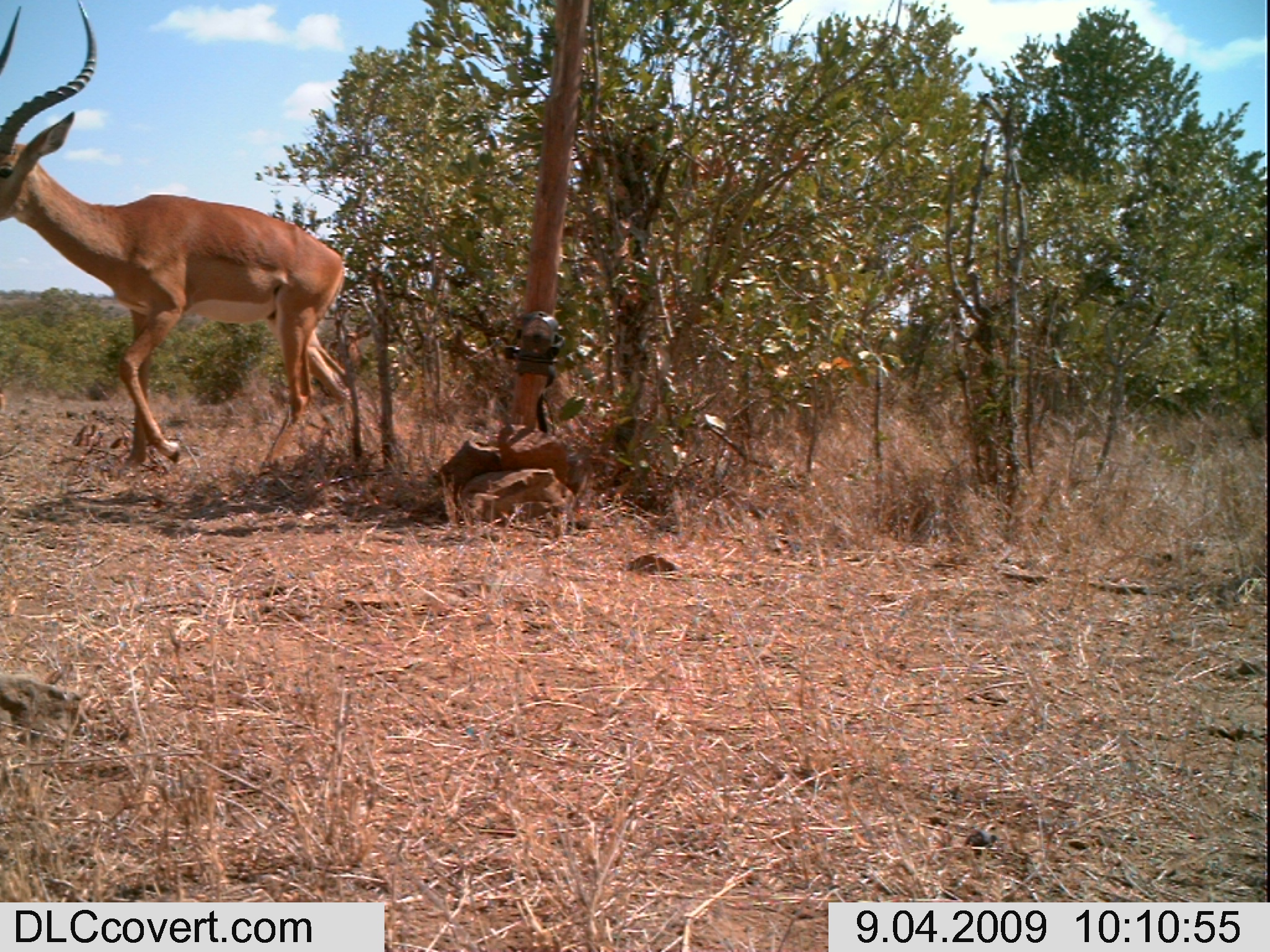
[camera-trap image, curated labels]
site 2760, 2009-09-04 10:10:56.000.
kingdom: Animalia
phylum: Chordata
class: Mammalia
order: Artiodactyla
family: Bovidae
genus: Aepyceros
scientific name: Aepyceros melampus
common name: impala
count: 1